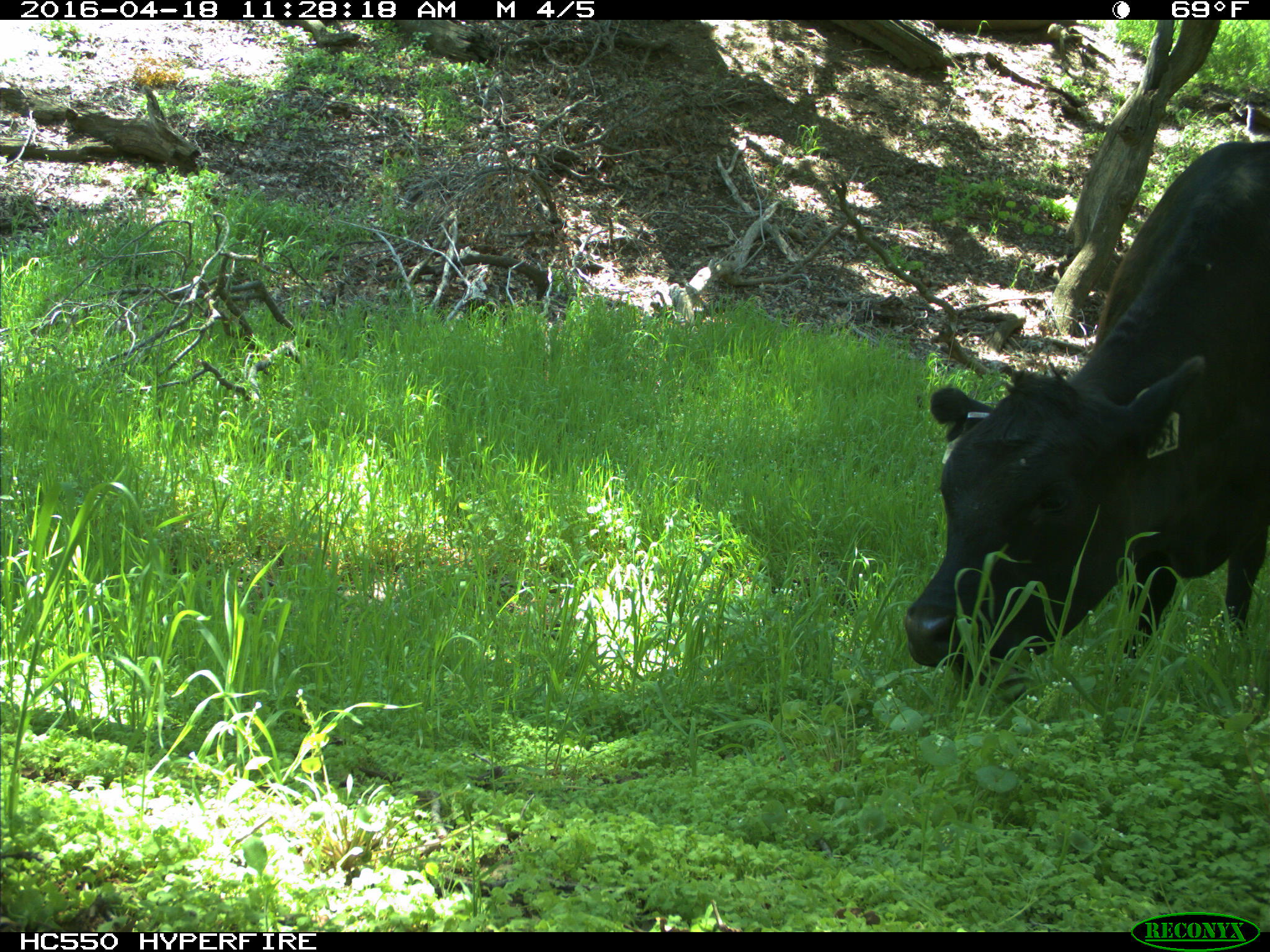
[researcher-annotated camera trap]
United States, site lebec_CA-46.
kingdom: Animalia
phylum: Chordata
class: Mammalia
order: Artiodactyla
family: Bovidae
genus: Bos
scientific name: Bos taurus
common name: domestic cow